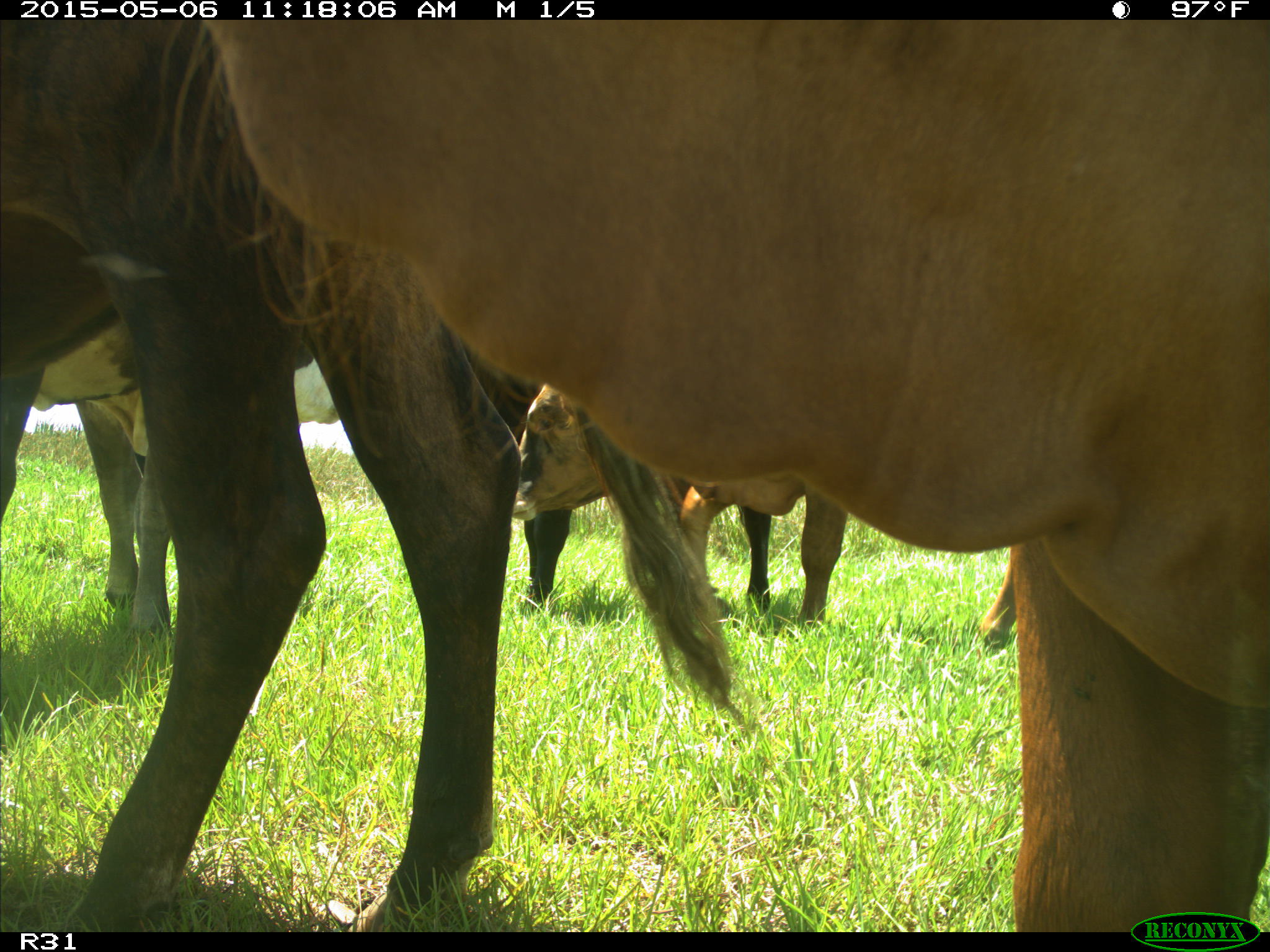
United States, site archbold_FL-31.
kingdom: Animalia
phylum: Chordata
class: Mammalia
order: Artiodactyla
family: Bovidae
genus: Bos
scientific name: Bos taurus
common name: domestic cow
Bos taurus (domestic cow).